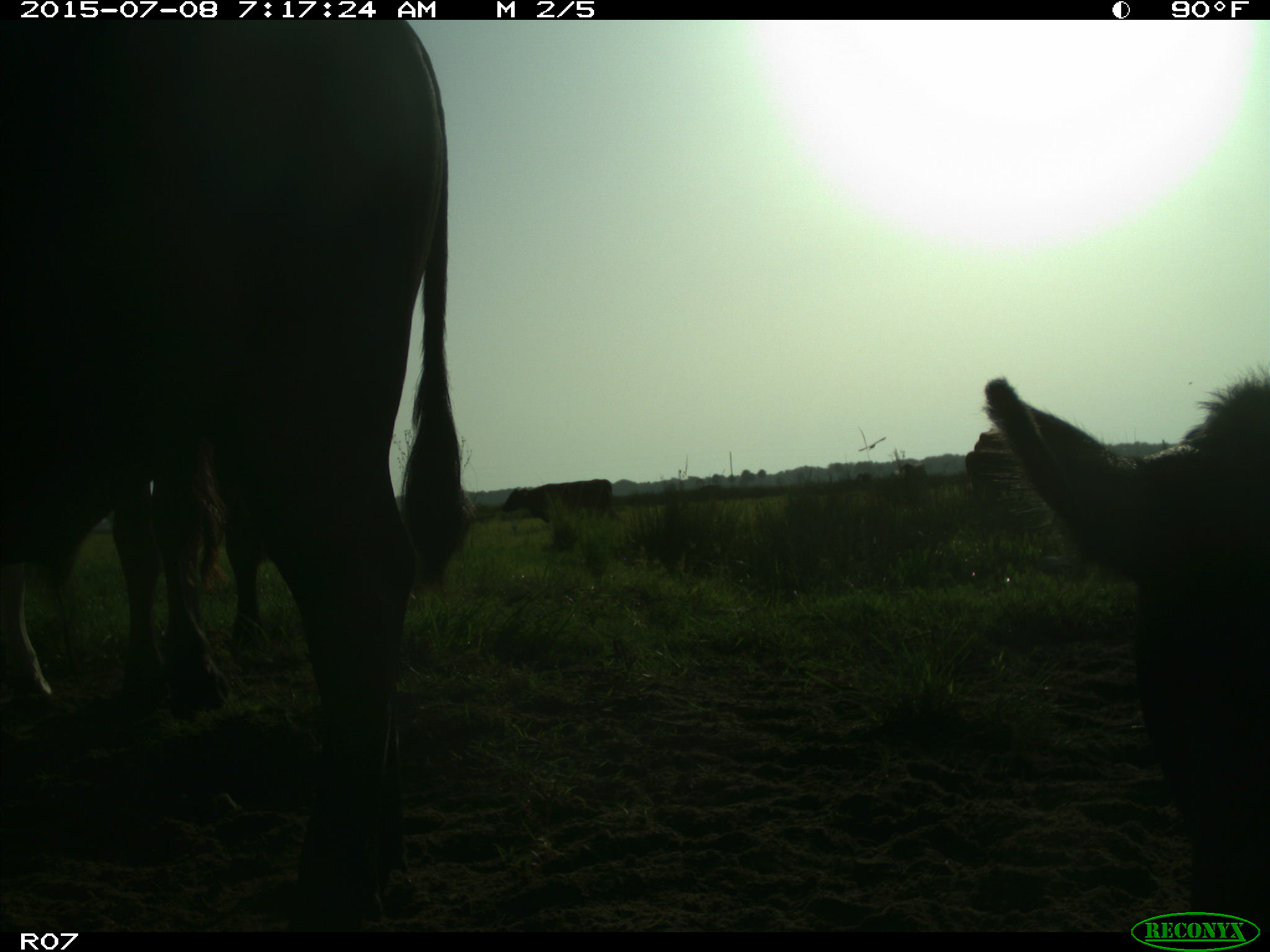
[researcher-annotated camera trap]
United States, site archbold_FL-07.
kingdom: Animalia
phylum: Chordata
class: Mammalia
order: Artiodactyla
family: Bovidae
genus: Bos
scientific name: Bos taurus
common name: domestic cow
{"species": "Bos taurus (domestic cow)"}